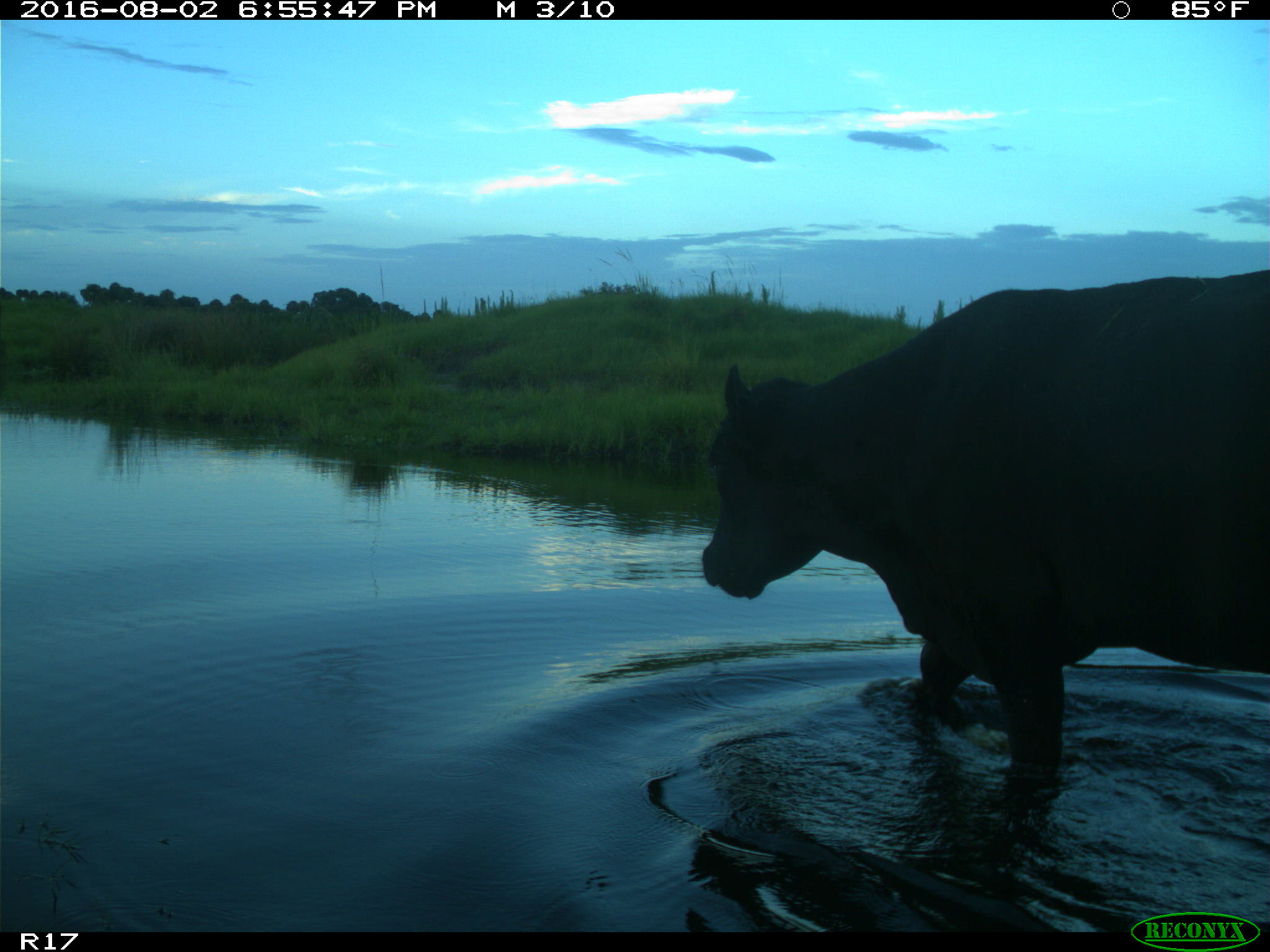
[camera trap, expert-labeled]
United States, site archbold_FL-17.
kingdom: Animalia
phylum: Chordata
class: Mammalia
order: Artiodactyla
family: Bovidae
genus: Bos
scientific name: Bos taurus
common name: domestic cow